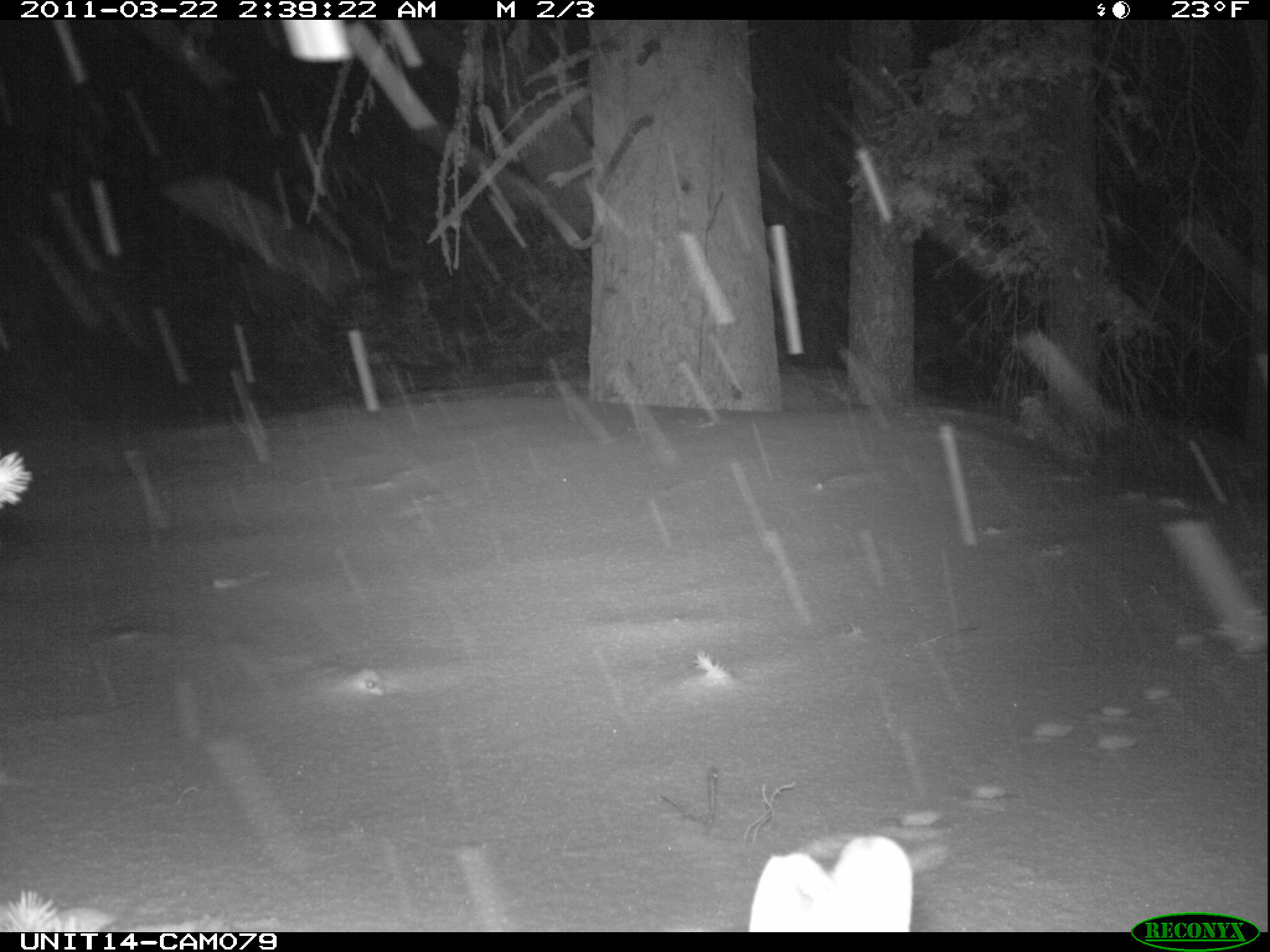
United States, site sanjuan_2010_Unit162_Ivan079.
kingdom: Animalia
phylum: Chordata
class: Mammalia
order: Lagomorpha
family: Leporidae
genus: Lepus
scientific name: Lepus americanus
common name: snowshoe hare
Lepus americanus (snowshoe hare).